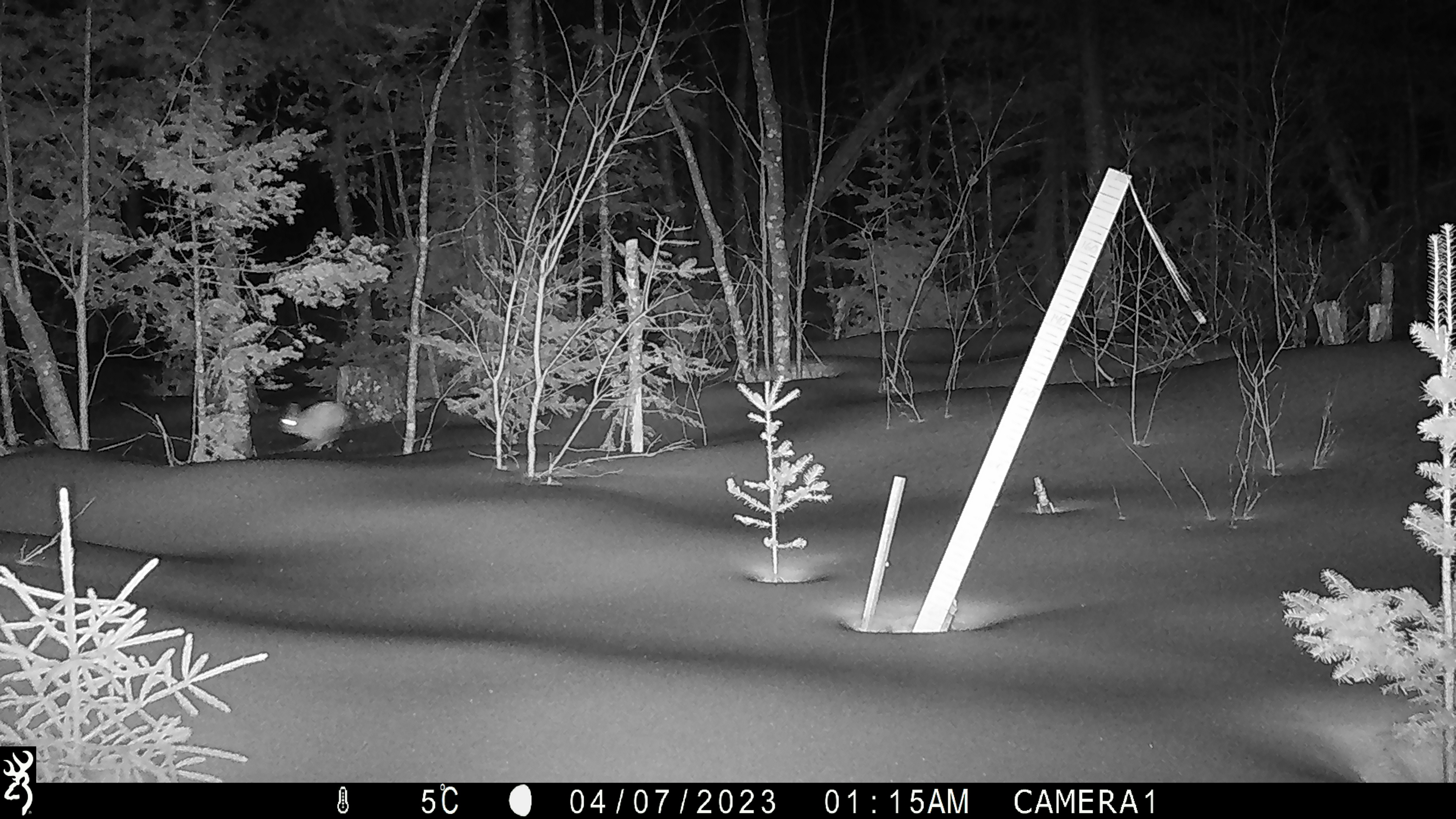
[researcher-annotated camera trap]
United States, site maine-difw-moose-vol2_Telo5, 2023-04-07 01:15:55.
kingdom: Animalia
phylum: Chordata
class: Mammalia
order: Lagomorpha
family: Leporidae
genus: Sylvilagus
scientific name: Sylvilagus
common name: cottontail rabbit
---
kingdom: Animalia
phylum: Chordata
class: Mammalia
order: Lagomorpha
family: Leporidae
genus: Lepus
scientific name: Lepus americanus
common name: snowshoe hare